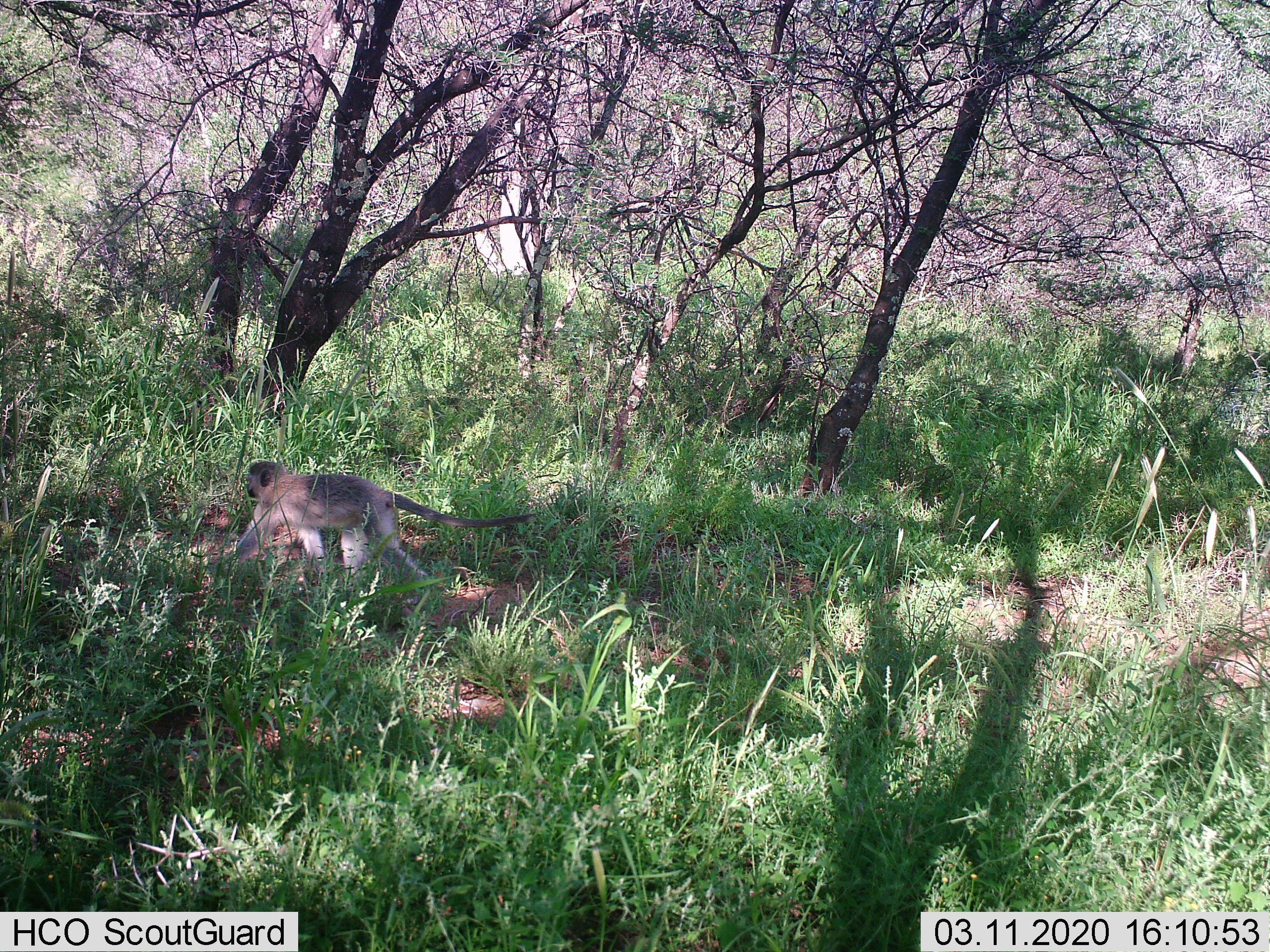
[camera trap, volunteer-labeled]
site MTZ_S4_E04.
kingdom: Animalia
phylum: Chordata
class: Mammalia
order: Primates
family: Cercopithecidae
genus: Chlorocebus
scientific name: Chlorocebus pygerythrus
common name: vervet monkey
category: monkeyvervet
Monkeyvervet (vervet monkey) (Chlorocebus pygerythrus), count 1. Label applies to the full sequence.